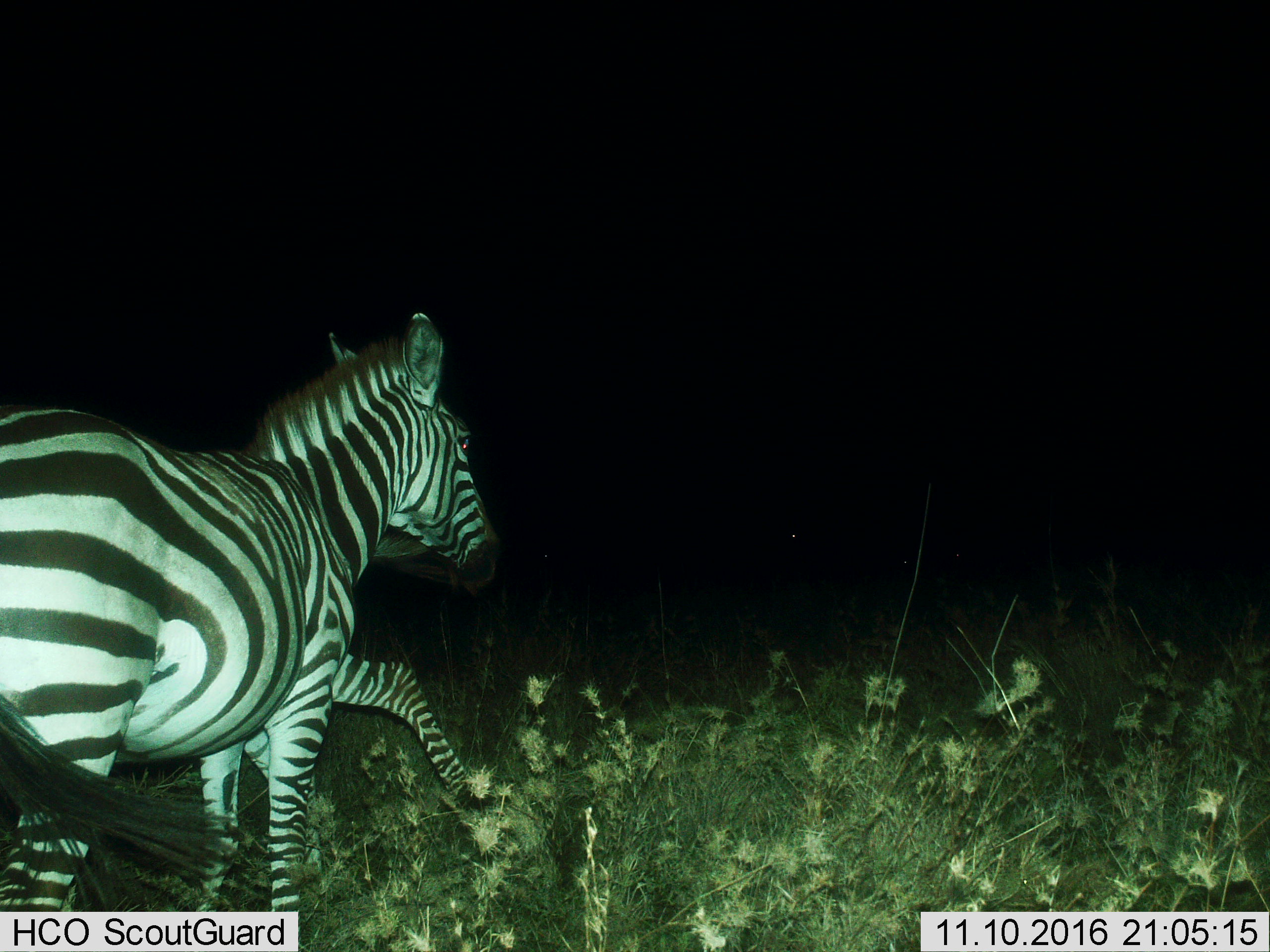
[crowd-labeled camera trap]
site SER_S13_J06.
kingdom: Animalia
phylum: Chordata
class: Mammalia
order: Perissodactyla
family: Equidae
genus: Equus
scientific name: Equus quagga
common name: plains zebra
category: zebraplains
Zebraplains (plains zebra) (Equus quagga), count 2. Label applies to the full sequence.